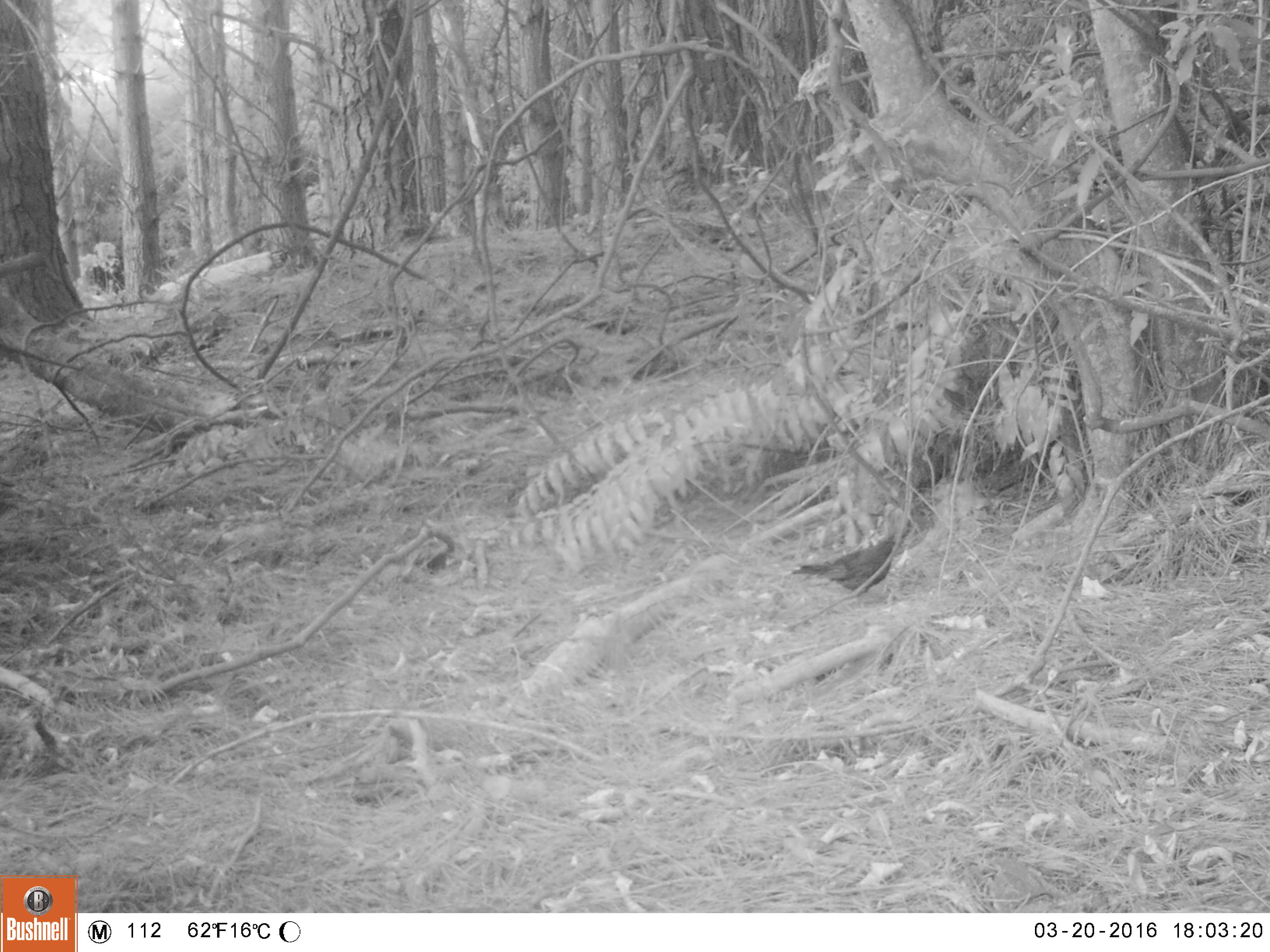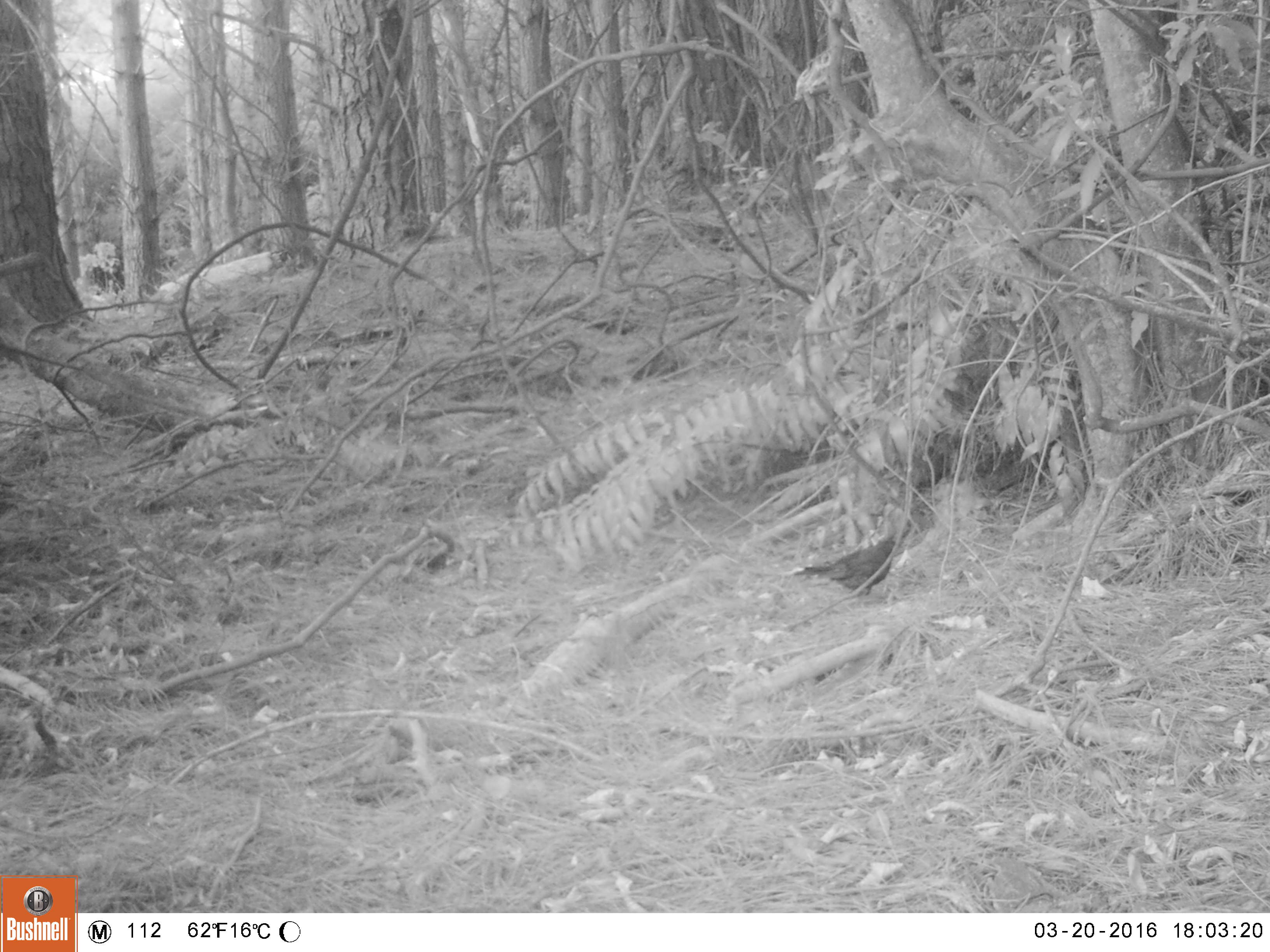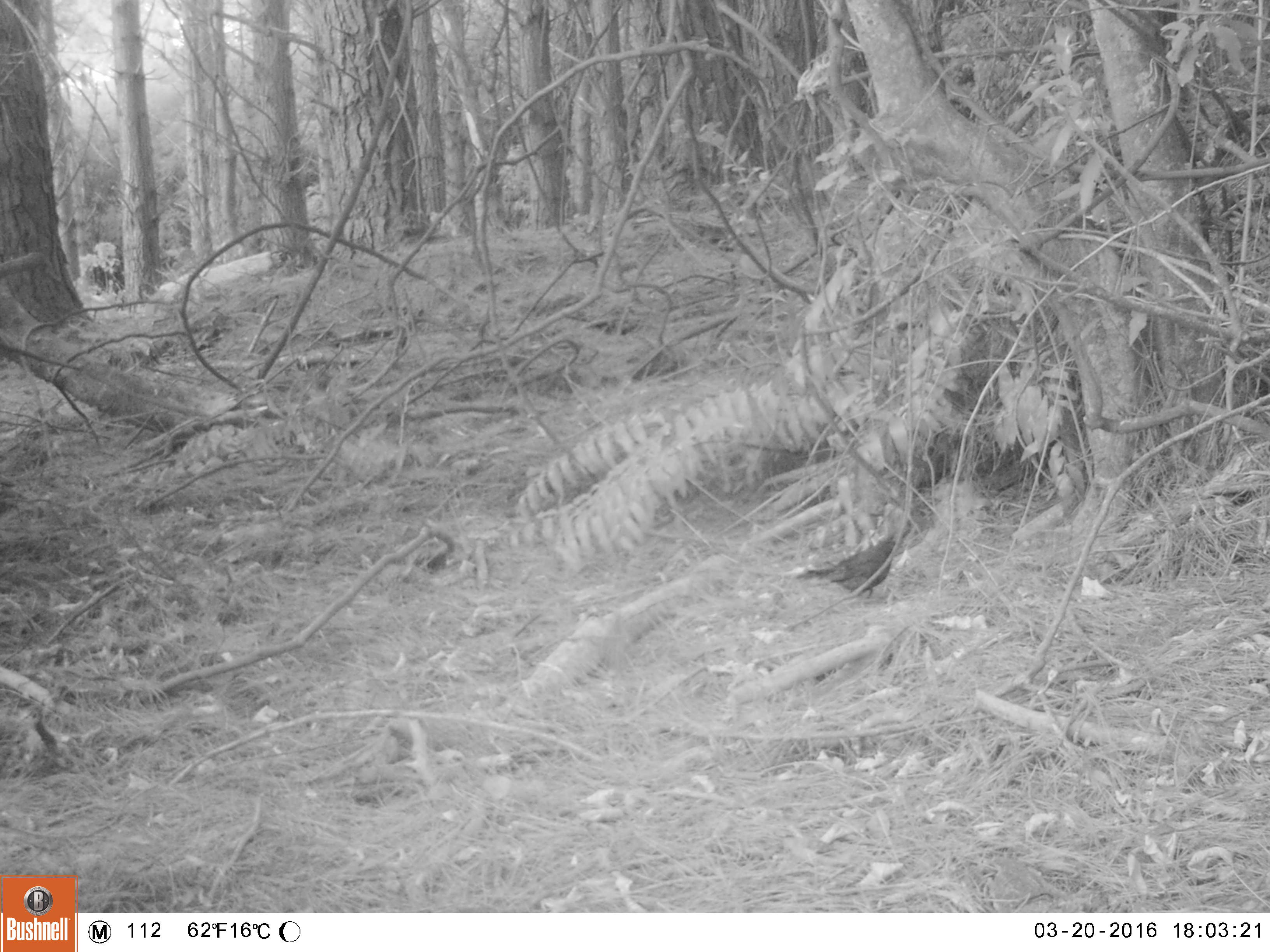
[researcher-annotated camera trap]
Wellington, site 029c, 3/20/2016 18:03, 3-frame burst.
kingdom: Animalia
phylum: Chordata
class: Aves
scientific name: Aves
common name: bird